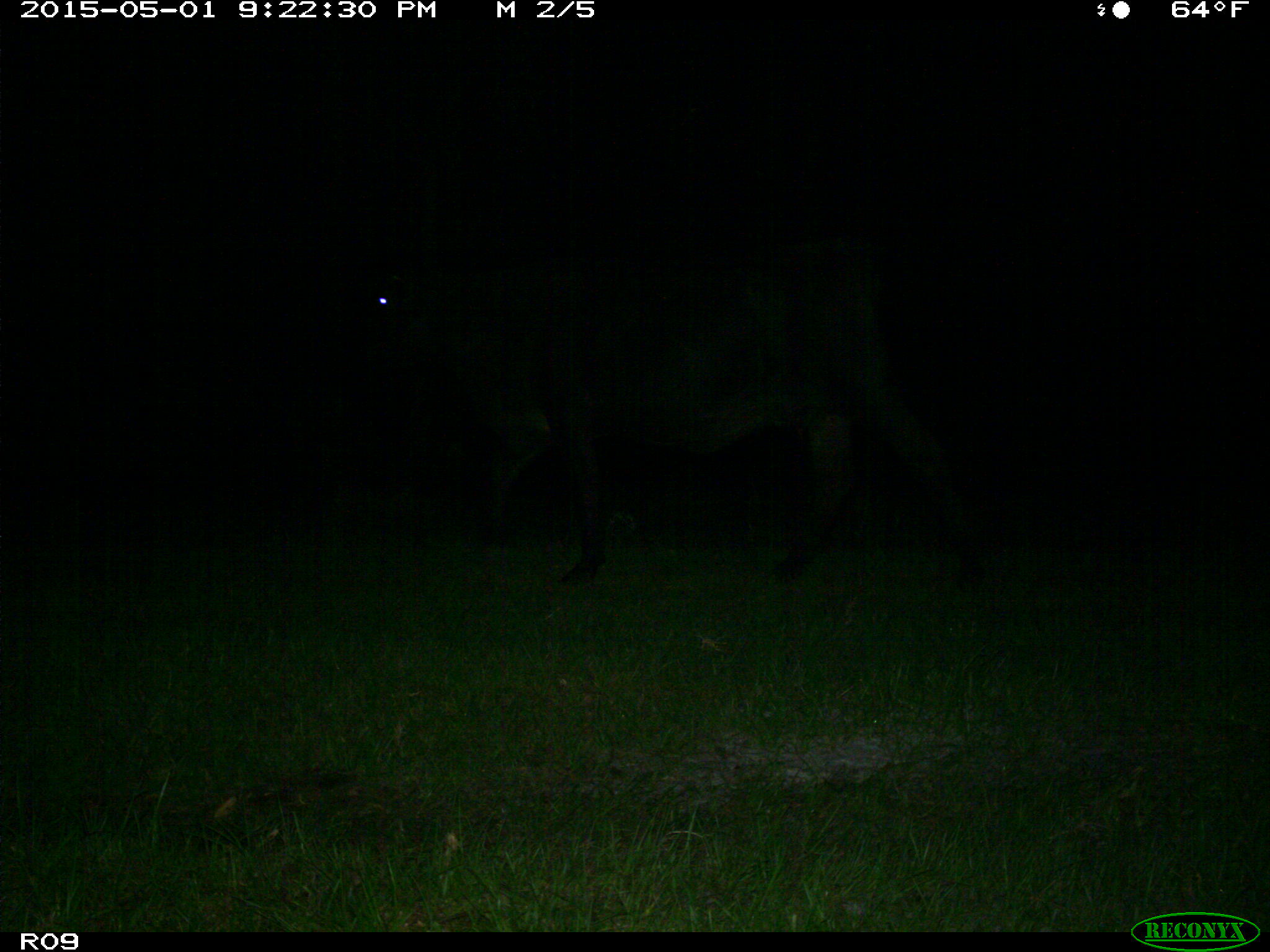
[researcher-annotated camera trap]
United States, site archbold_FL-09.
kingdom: Animalia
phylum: Chordata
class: Mammalia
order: Artiodactyla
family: Bovidae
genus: Bos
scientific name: Bos taurus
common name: domestic cow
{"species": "Bos taurus (domestic cow)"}